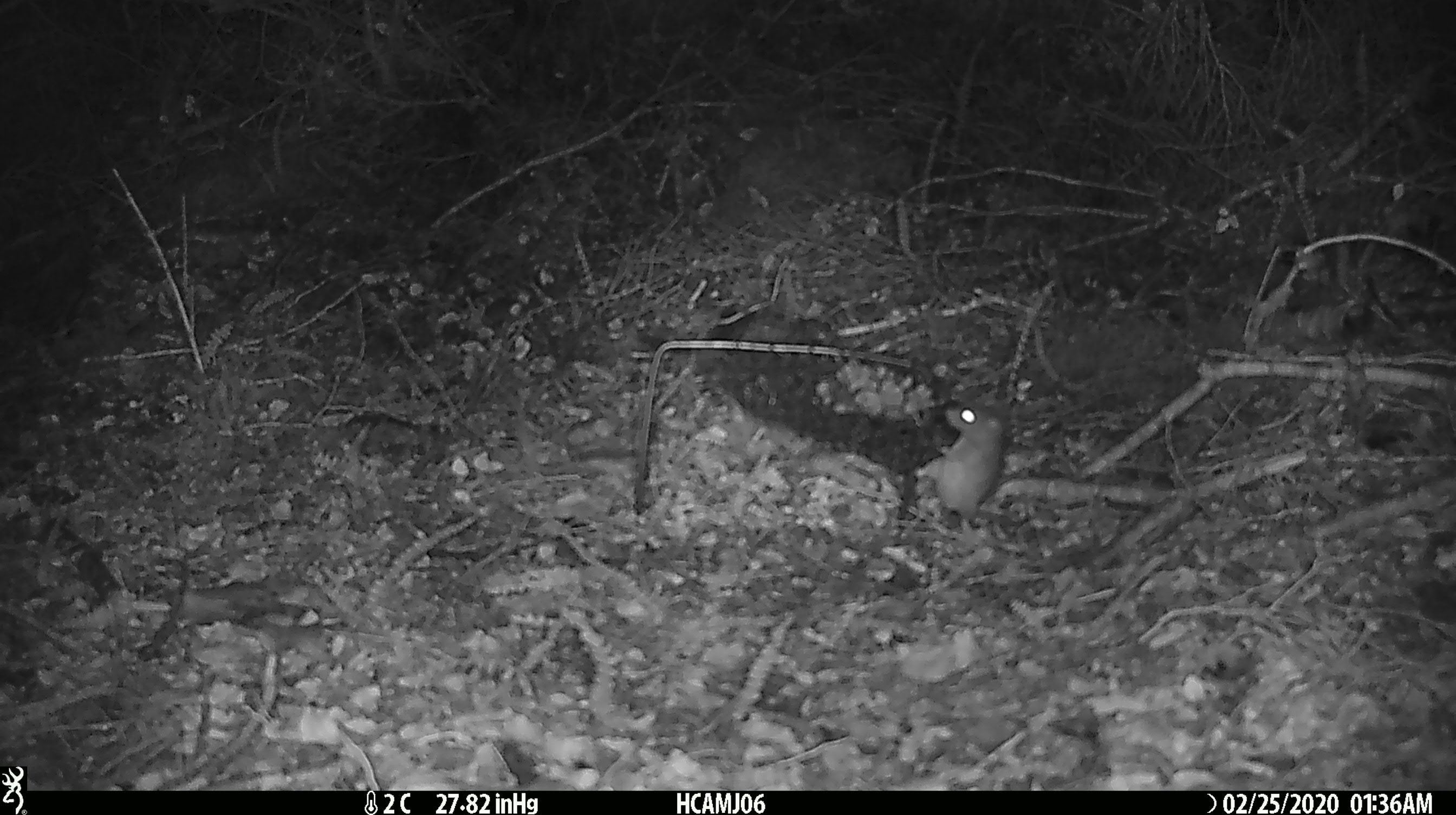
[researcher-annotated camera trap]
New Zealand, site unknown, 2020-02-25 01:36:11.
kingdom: Animalia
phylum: Chordata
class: Mammalia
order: Rodentia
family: Muridae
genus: Mus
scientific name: Mus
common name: mouse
Mouse (Mus).